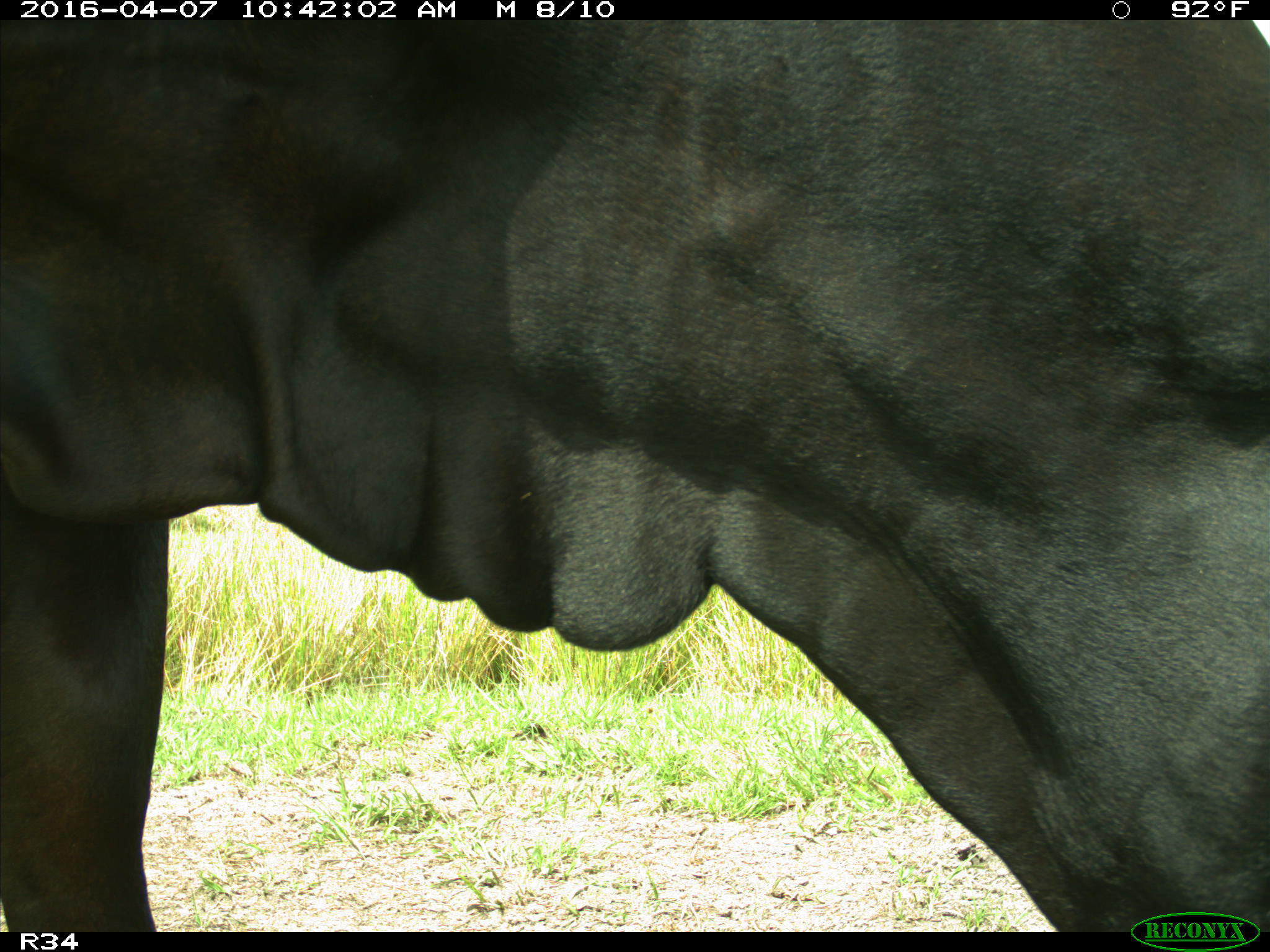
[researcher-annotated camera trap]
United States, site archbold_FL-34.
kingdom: Animalia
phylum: Chordata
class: Mammalia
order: Artiodactyla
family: Bovidae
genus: Bos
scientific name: Bos taurus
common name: domestic cow